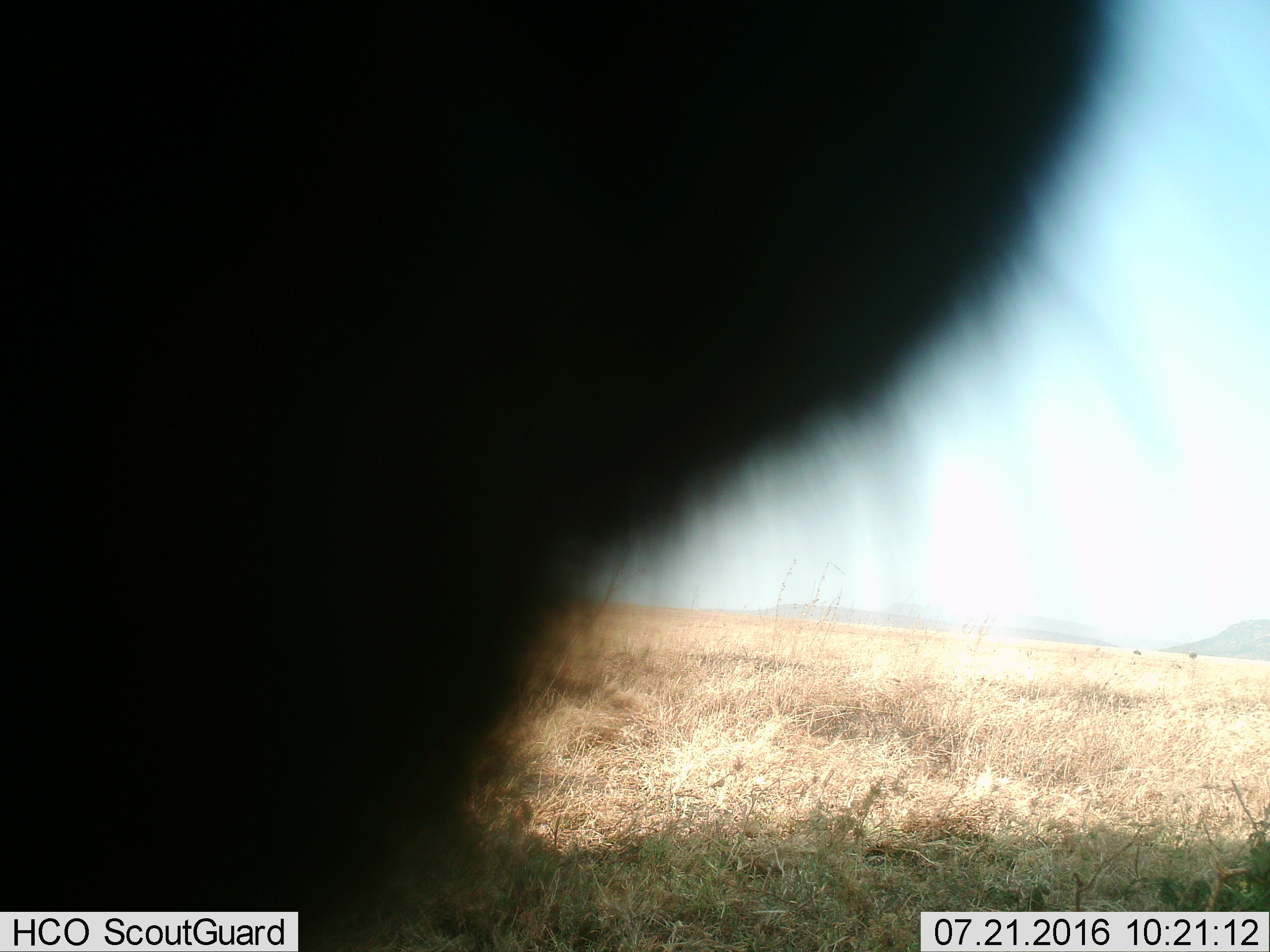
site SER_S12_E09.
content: unidentified animal